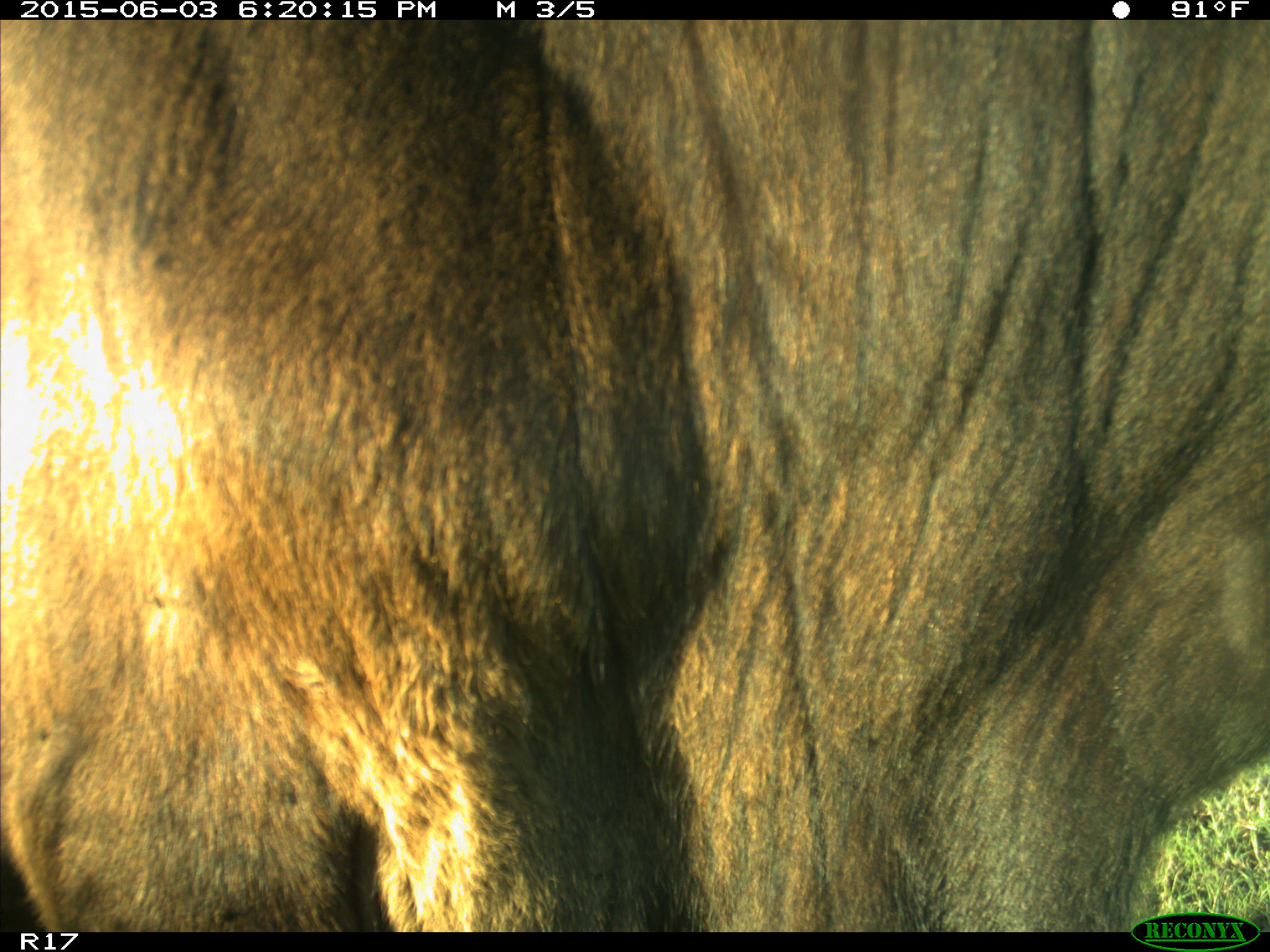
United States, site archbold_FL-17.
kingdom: Animalia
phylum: Chordata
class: Mammalia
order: Artiodactyla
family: Bovidae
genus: Bos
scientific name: Bos taurus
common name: domestic cow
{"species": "Bos taurus (domestic cow)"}